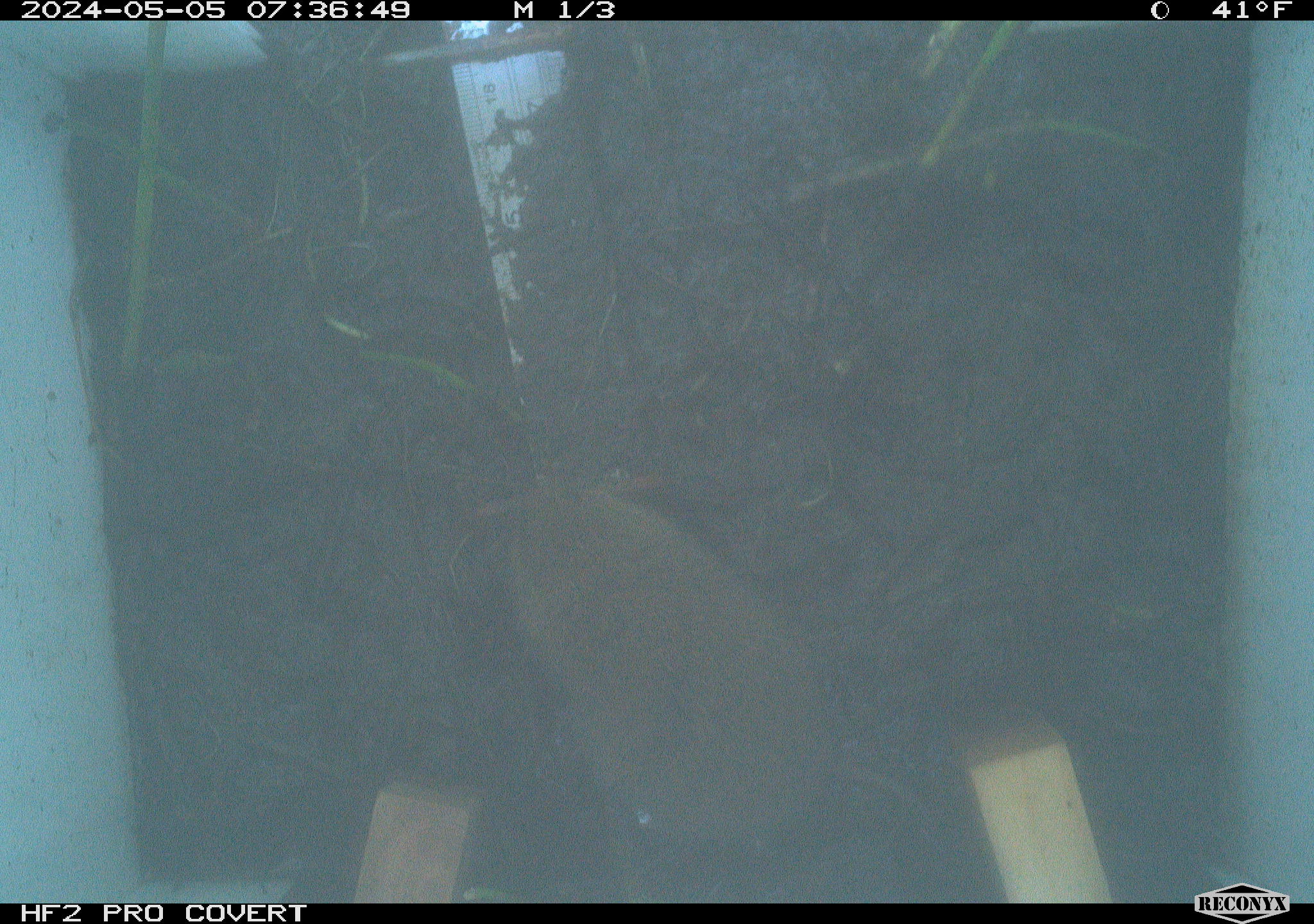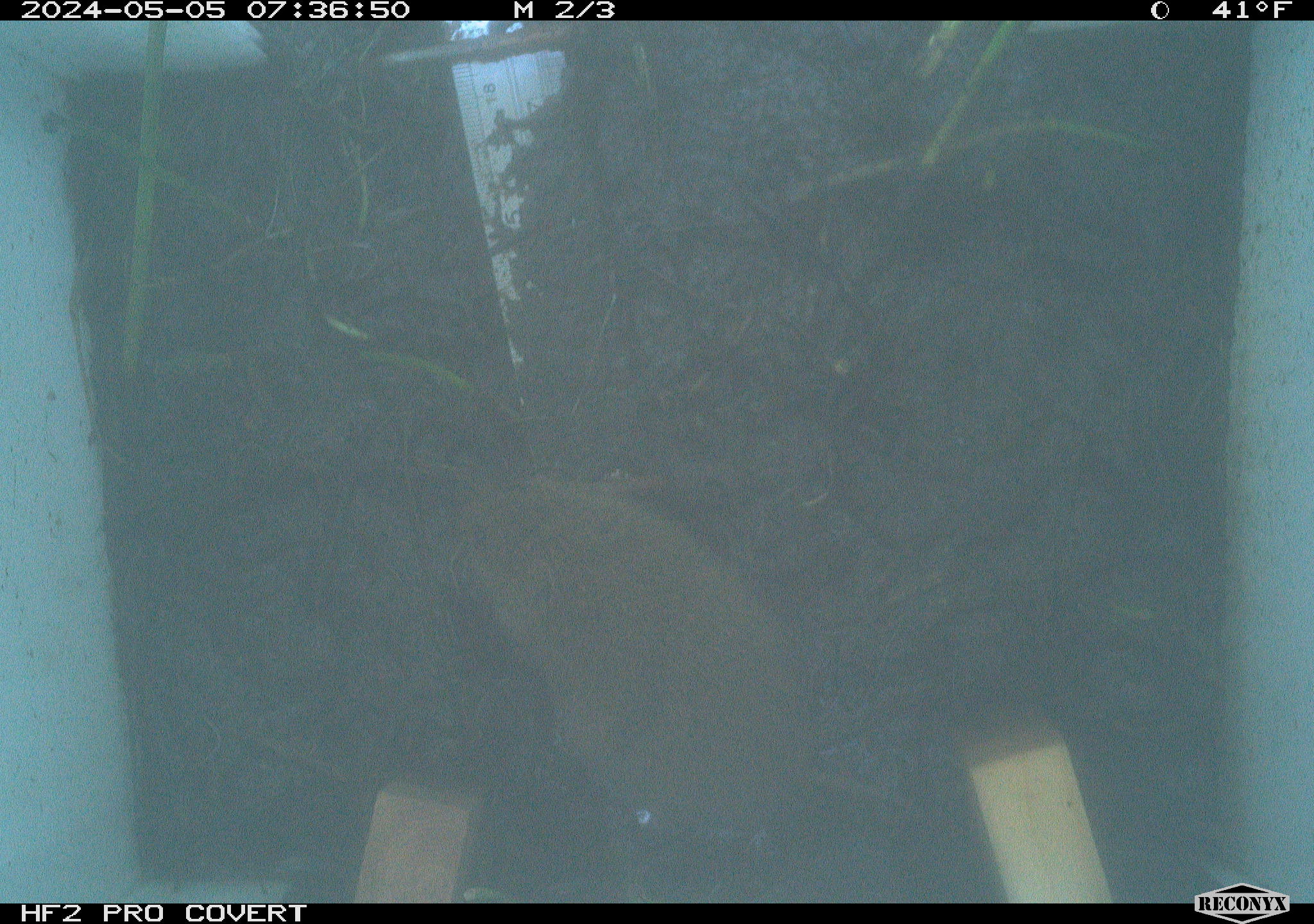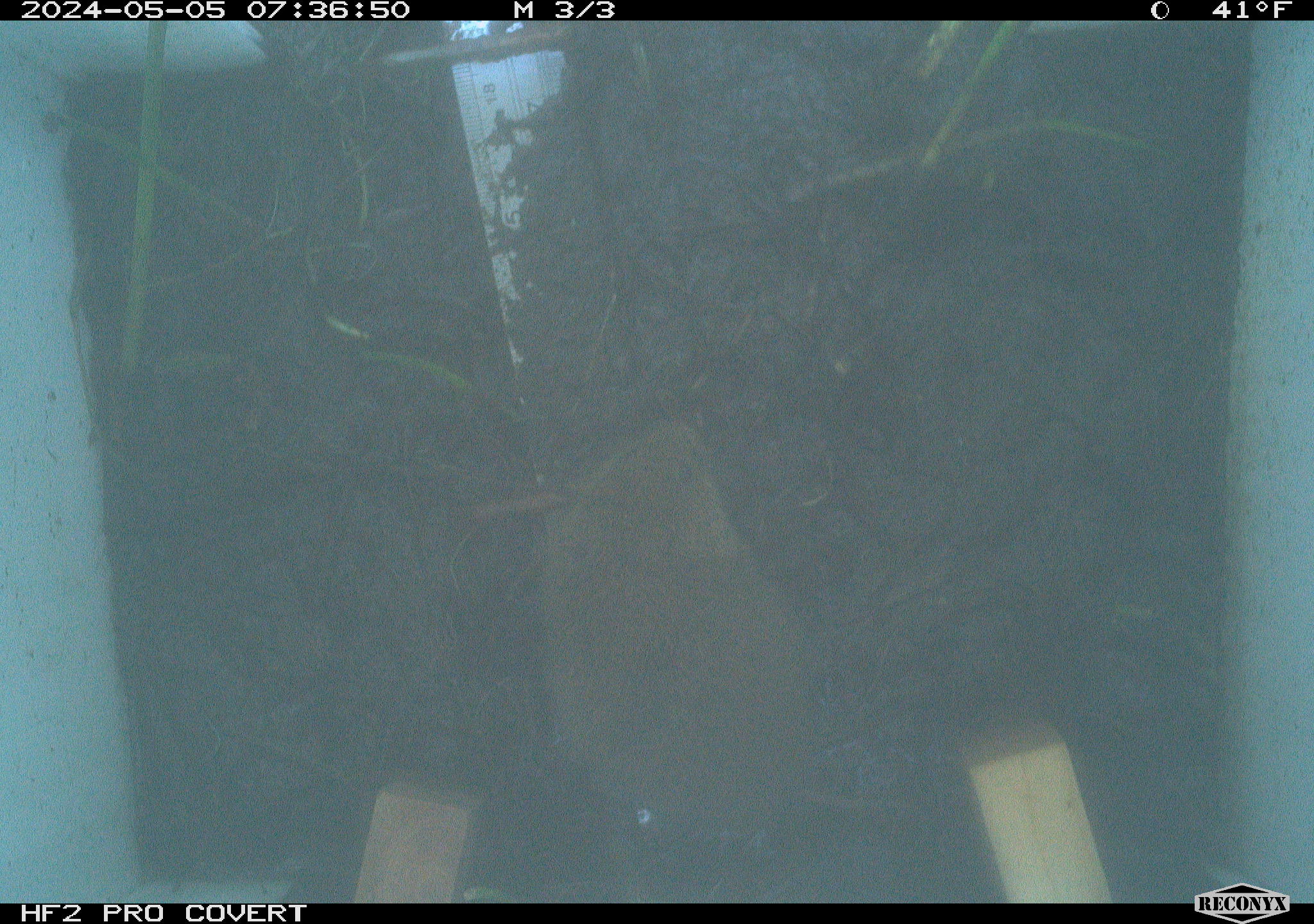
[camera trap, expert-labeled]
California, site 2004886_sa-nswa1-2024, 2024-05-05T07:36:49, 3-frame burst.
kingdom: Animalia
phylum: Chordata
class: Mammalia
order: Rodentia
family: Cricetidae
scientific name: Arvicolinae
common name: voles, lemmings, and muskrats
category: arvicolinae subfamily